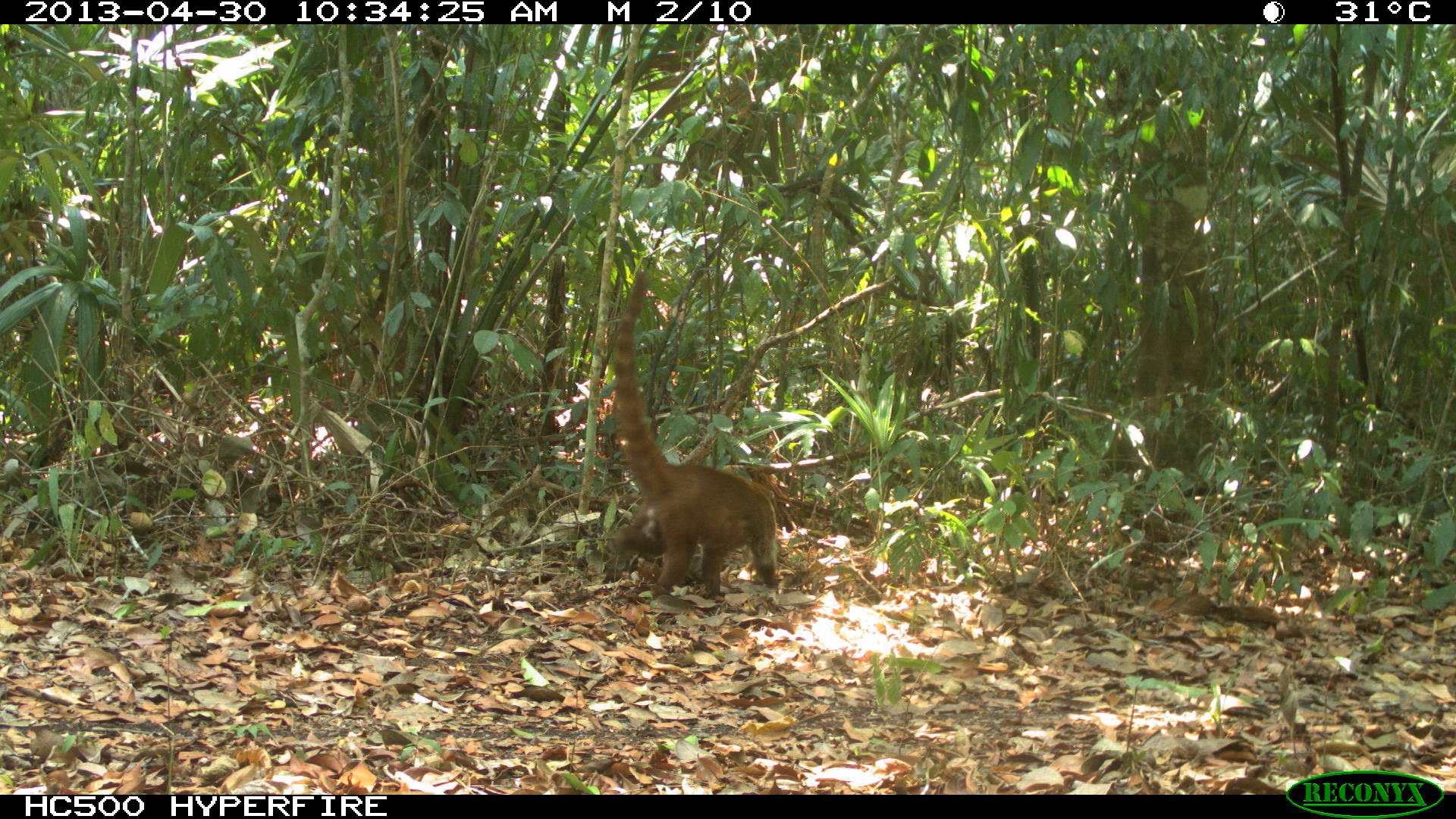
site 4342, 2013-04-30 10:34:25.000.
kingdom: Animalia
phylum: Chordata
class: Mammalia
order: Carnivora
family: Procyonidae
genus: Nasua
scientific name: Nasua narica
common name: white-nosed coati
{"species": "Nasua narica (white-nosed coati)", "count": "1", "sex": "male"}